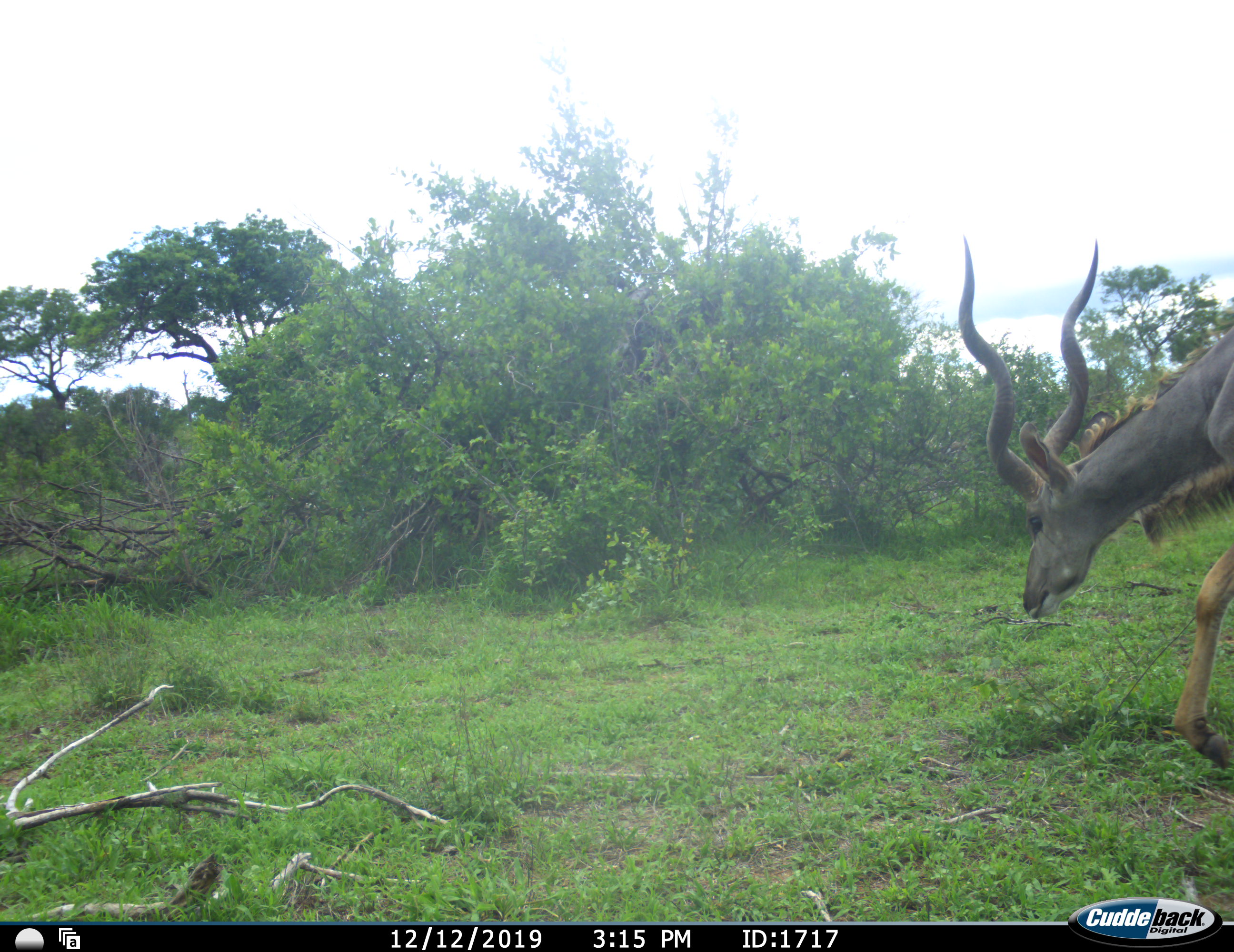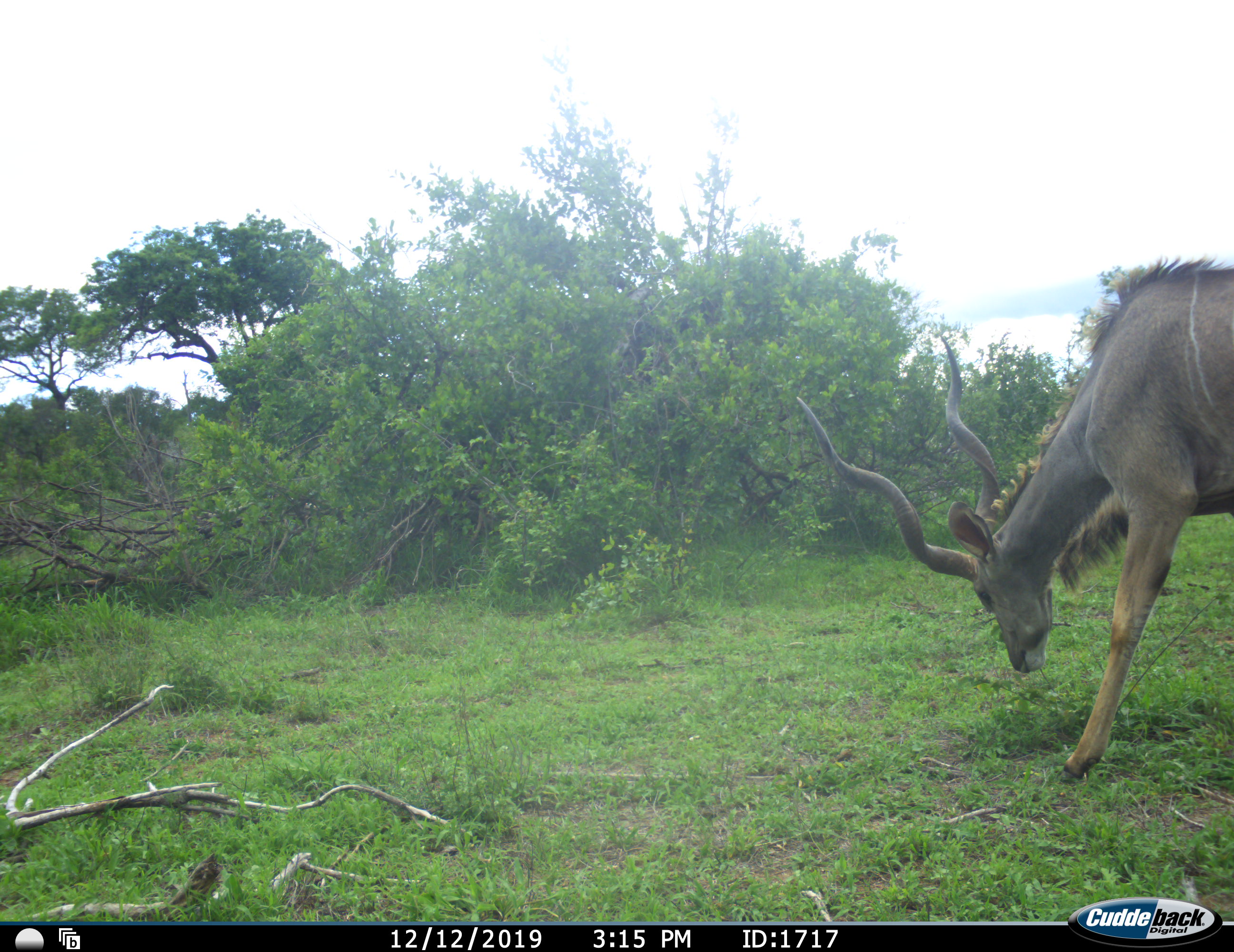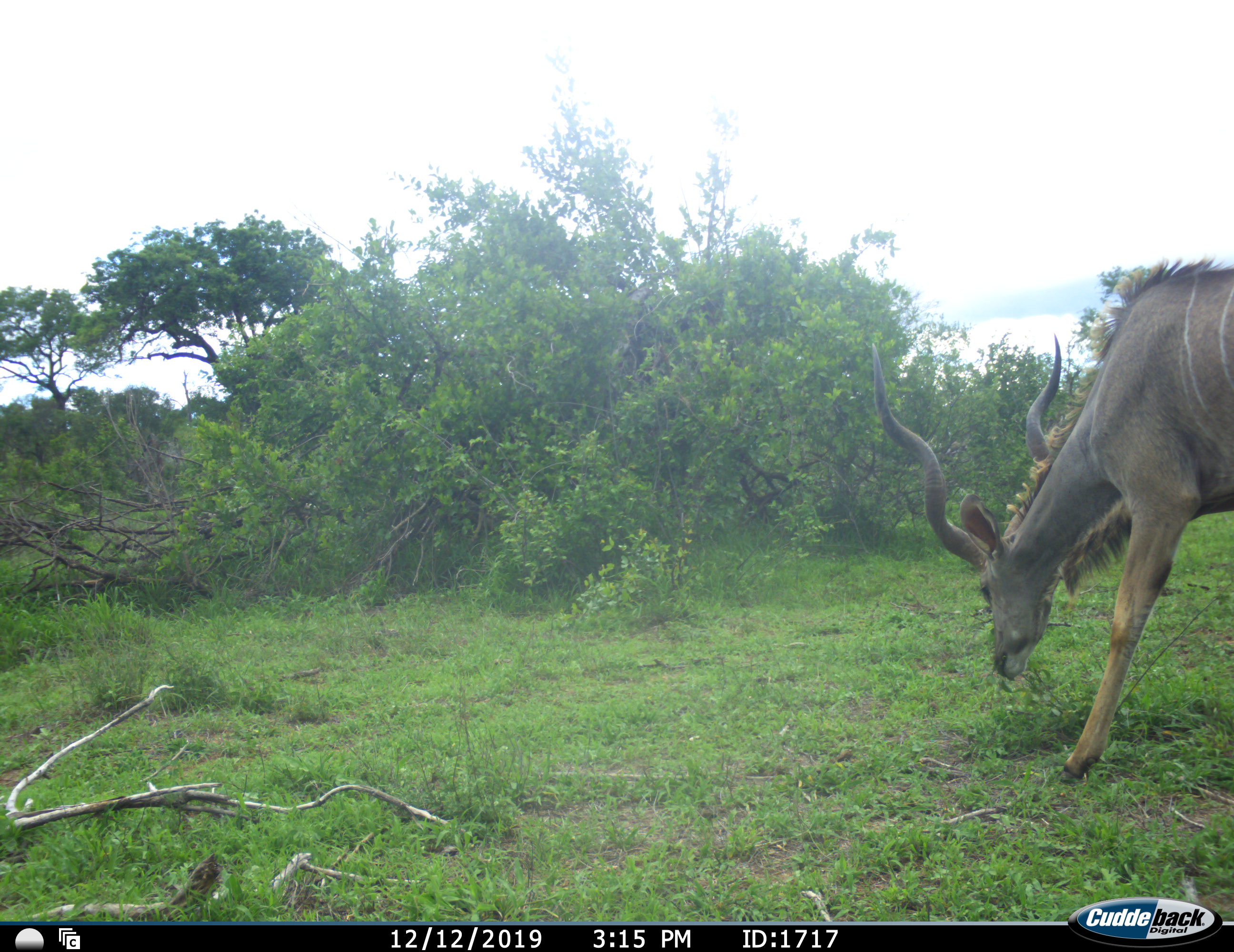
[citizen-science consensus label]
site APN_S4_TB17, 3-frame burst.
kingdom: Animalia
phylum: Chordata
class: Mammalia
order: Artiodactyla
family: Bovidae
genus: Tragelaphus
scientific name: Tragelaphus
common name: kudu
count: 1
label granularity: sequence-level